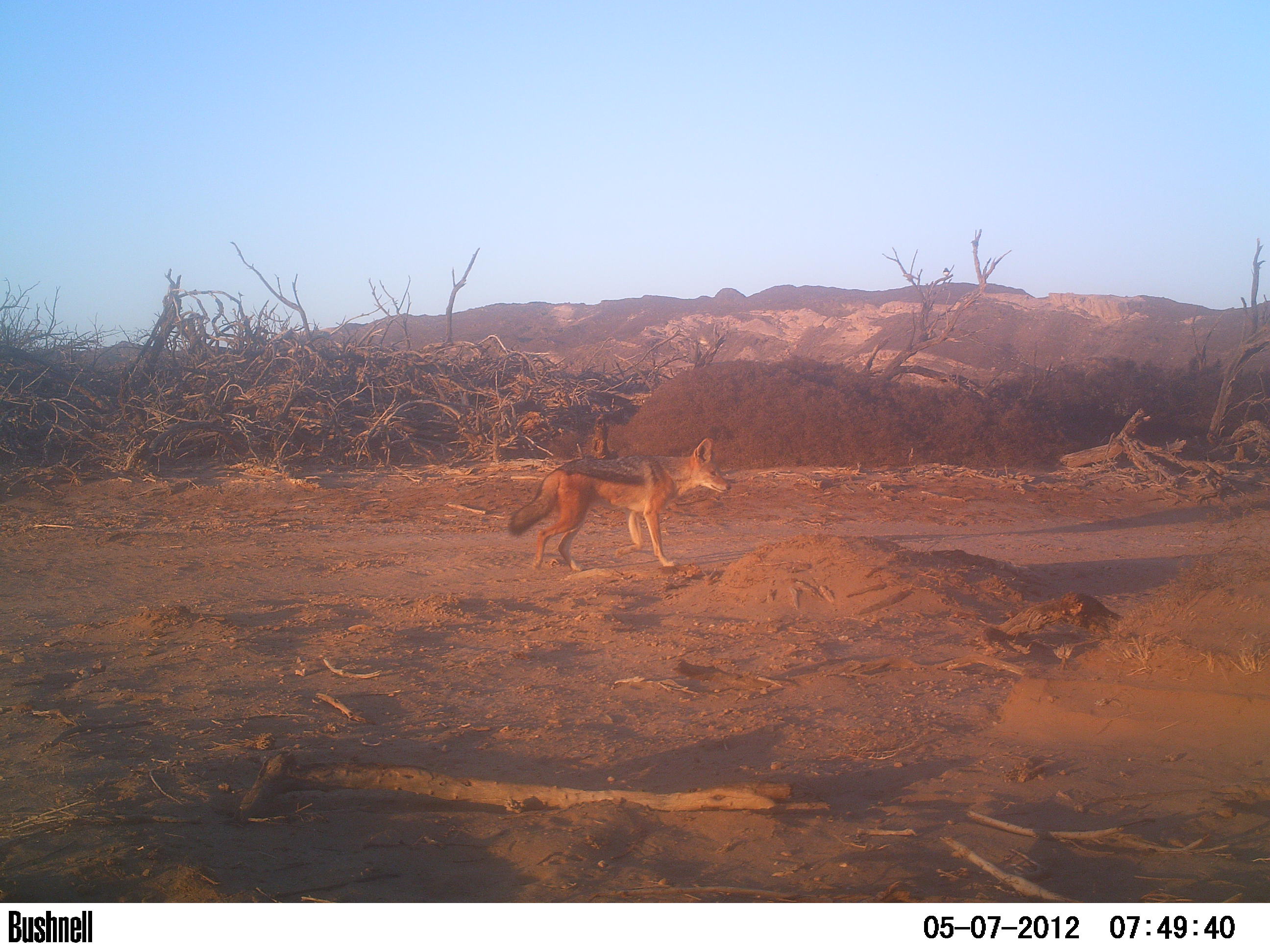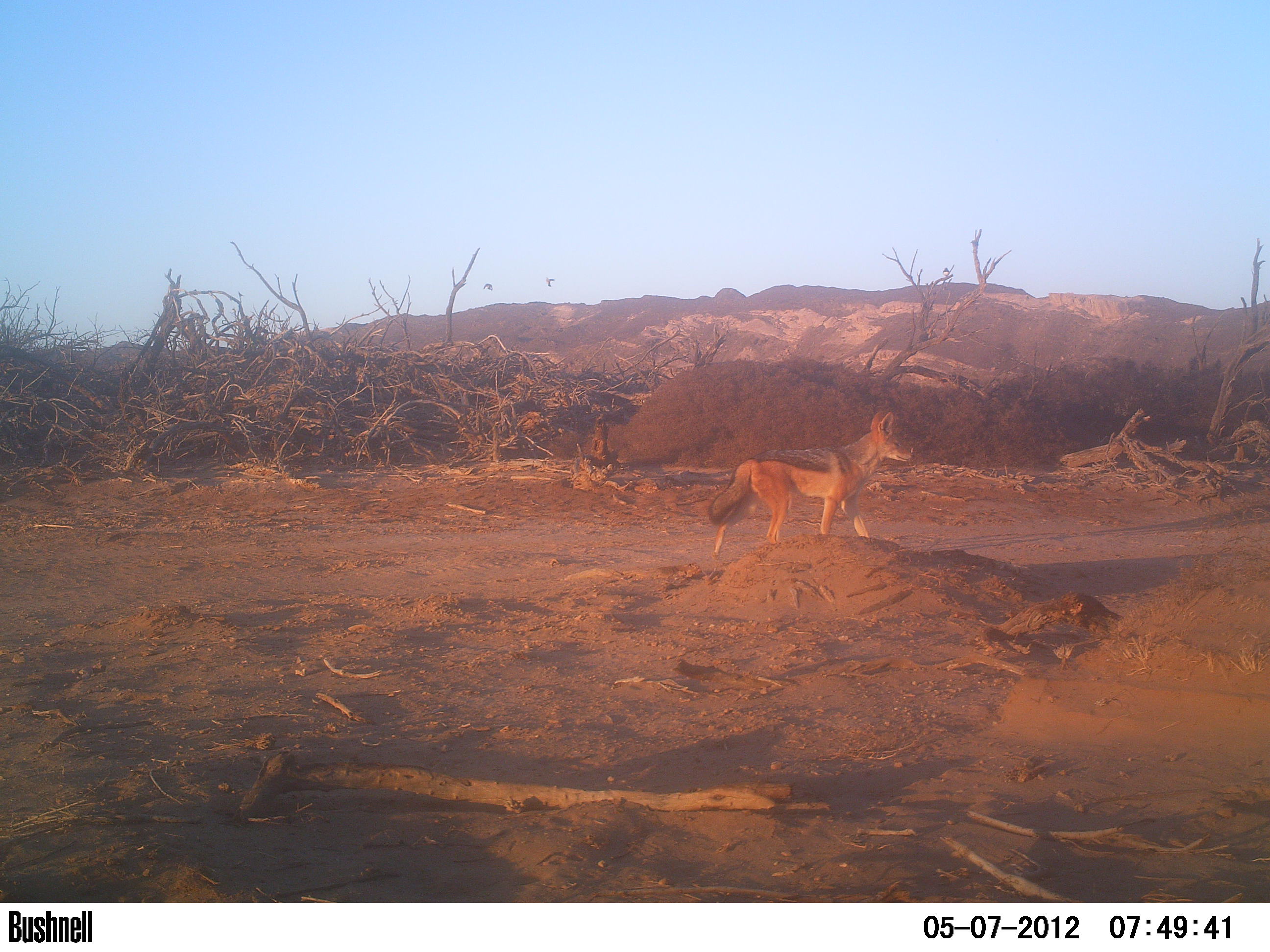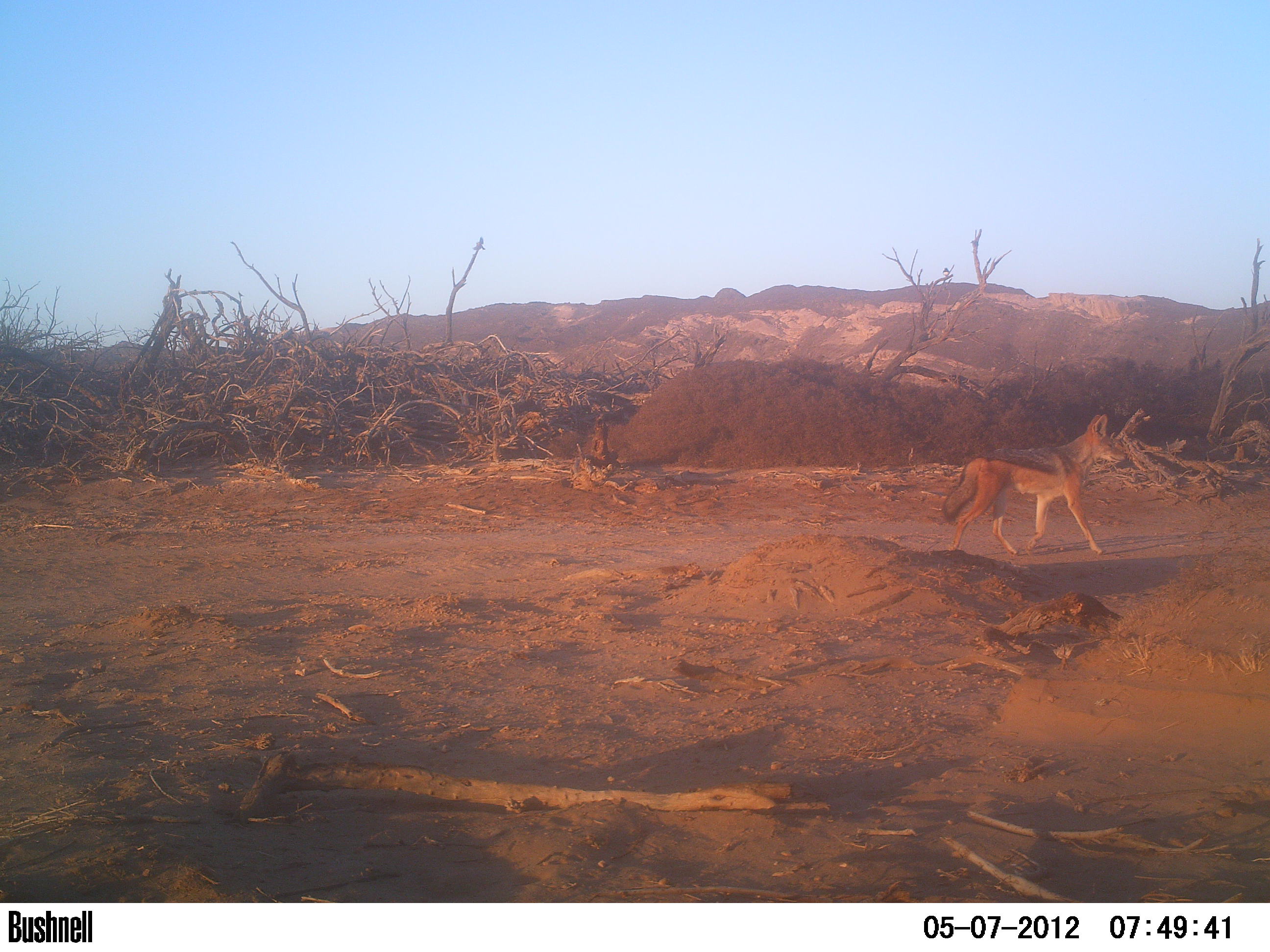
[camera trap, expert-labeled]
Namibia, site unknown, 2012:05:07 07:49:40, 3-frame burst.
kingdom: Animalia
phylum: Chordata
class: Mammalia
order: Carnivora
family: Canidae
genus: Lupulella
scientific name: Lupulella mesomelas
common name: black-backed jackal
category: canis mesomelas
Canis mesomelas (black-backed jackal) (Lupulella mesomelas).